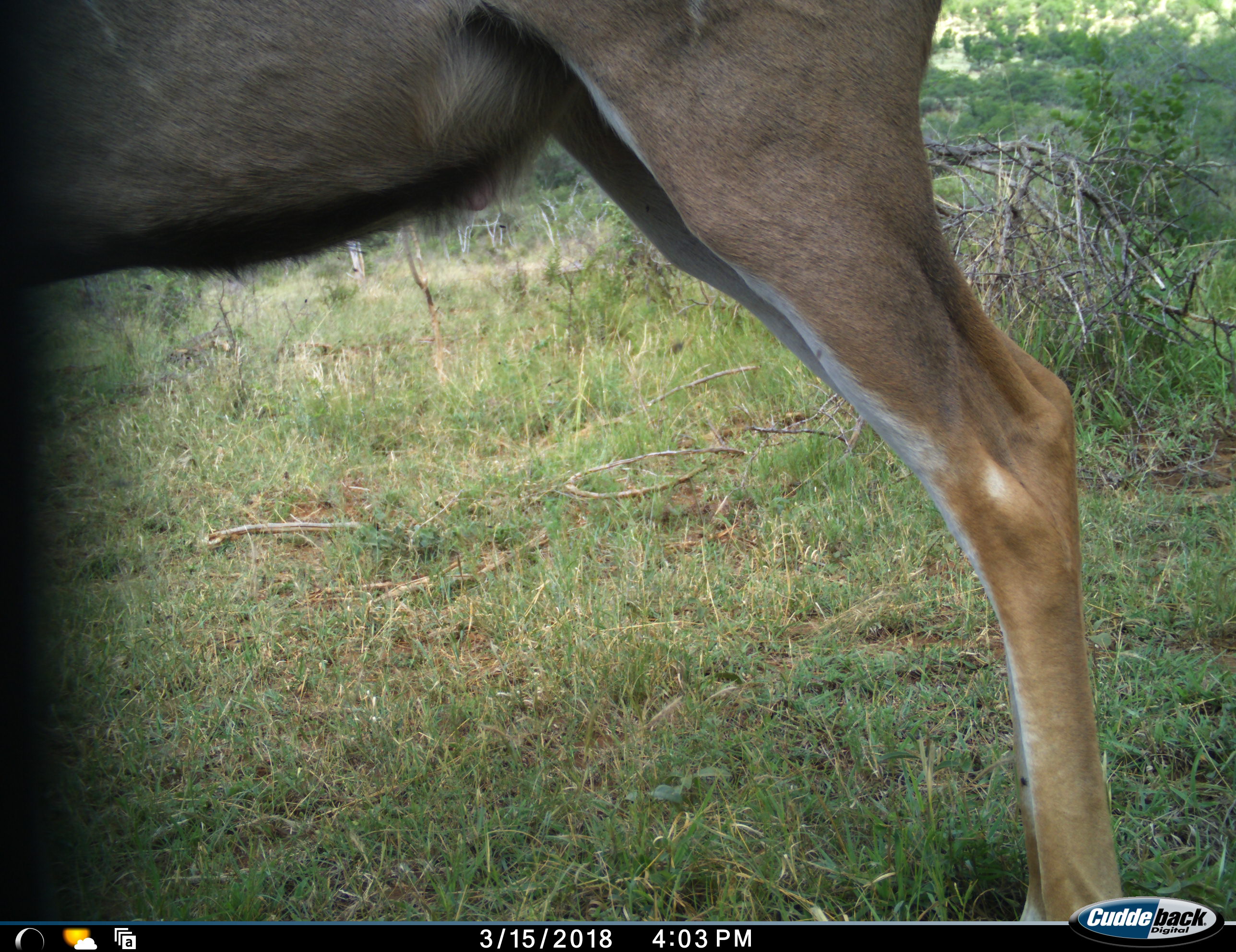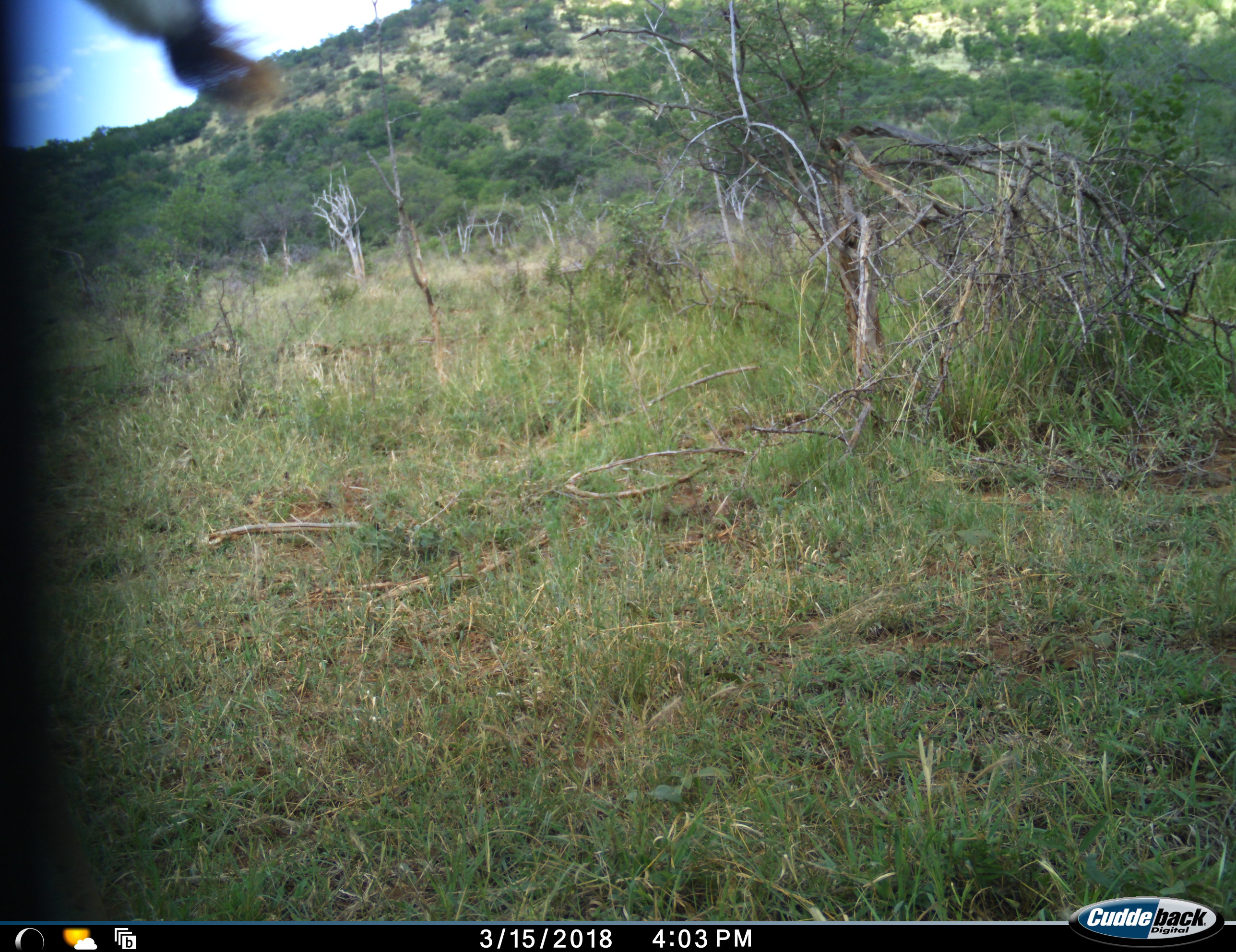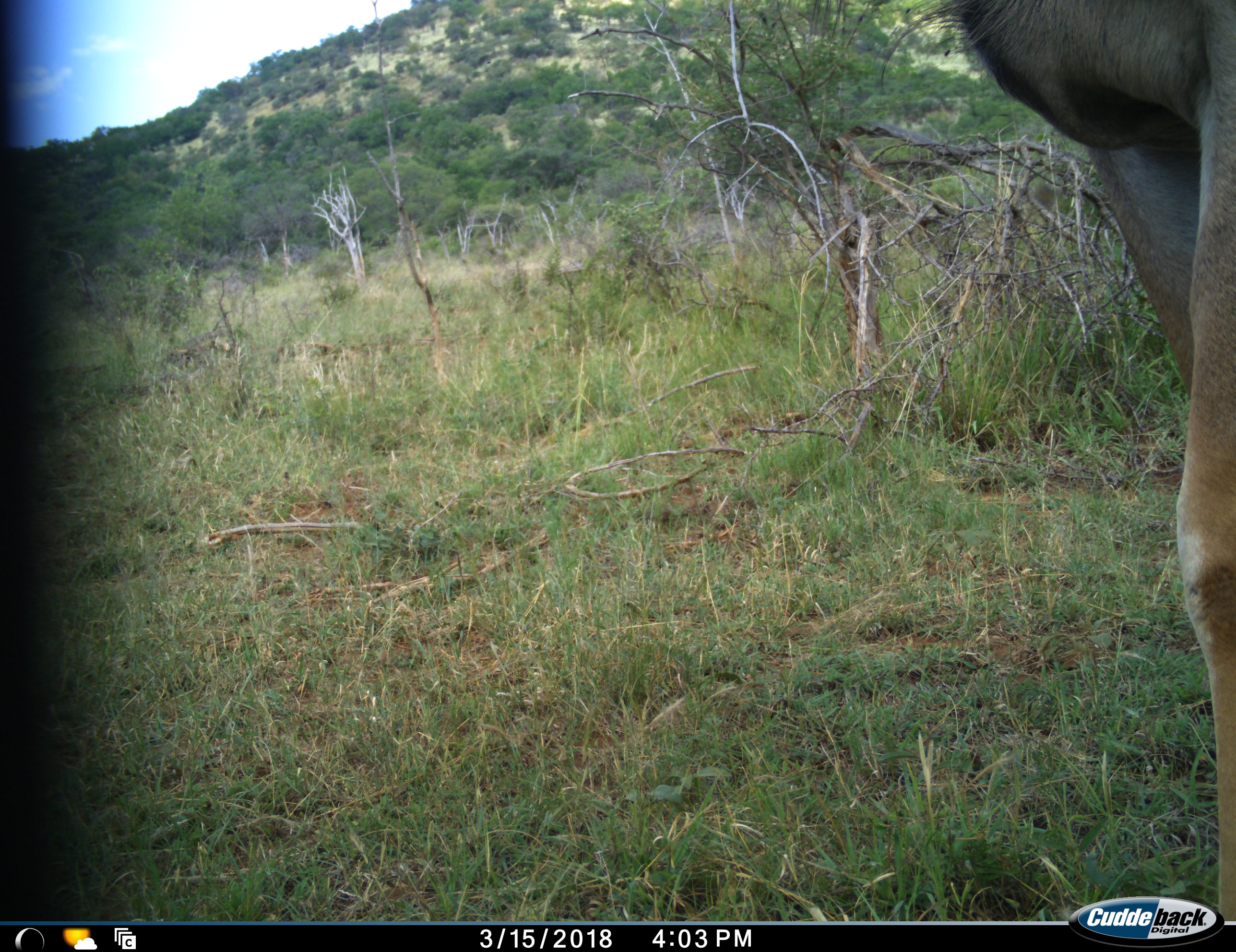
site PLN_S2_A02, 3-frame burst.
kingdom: Animalia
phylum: Chordata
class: Mammalia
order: Artiodactyla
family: Bovidae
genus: Aepyceros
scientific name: Aepyceros melampus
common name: impala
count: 1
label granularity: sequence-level